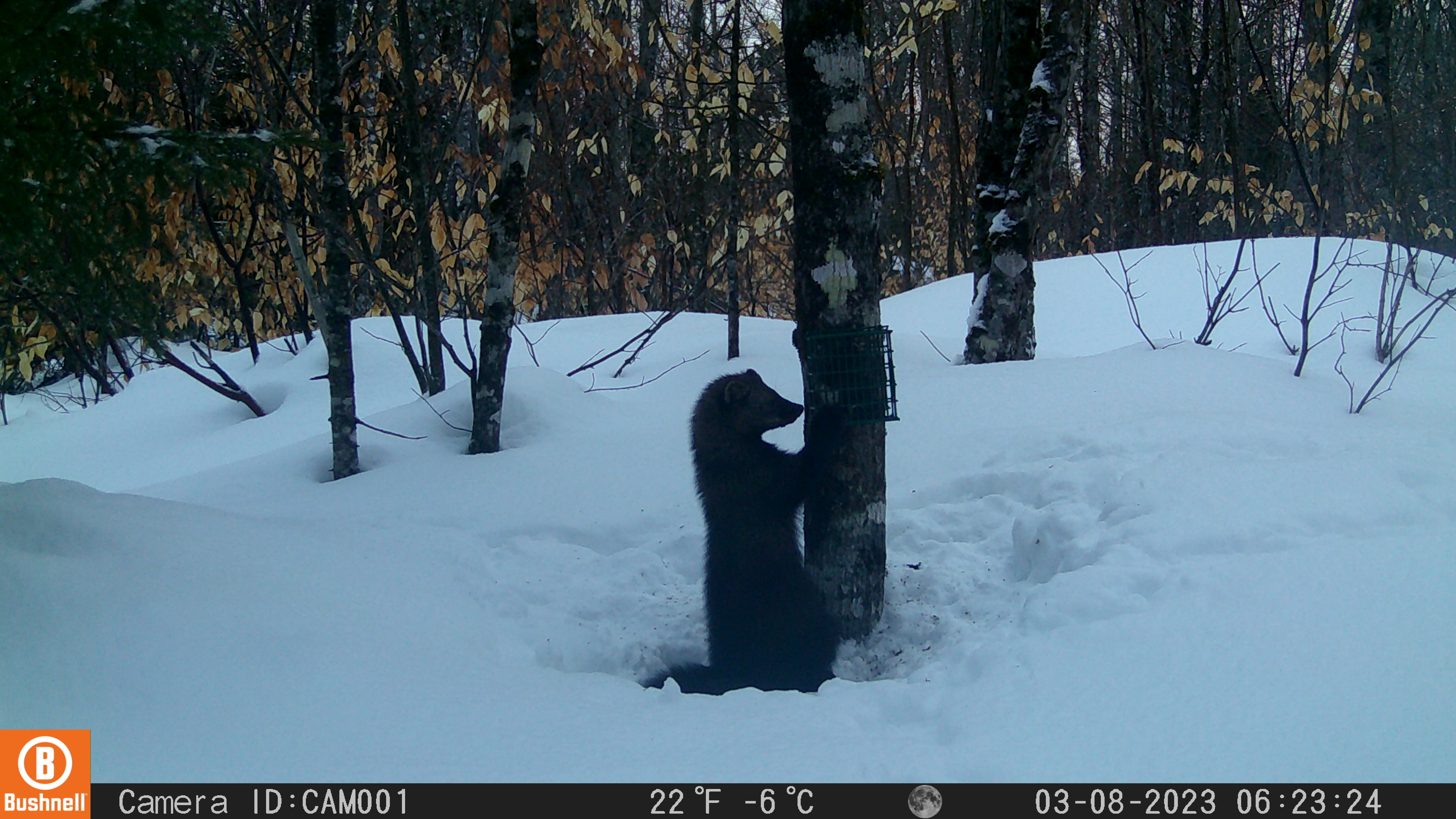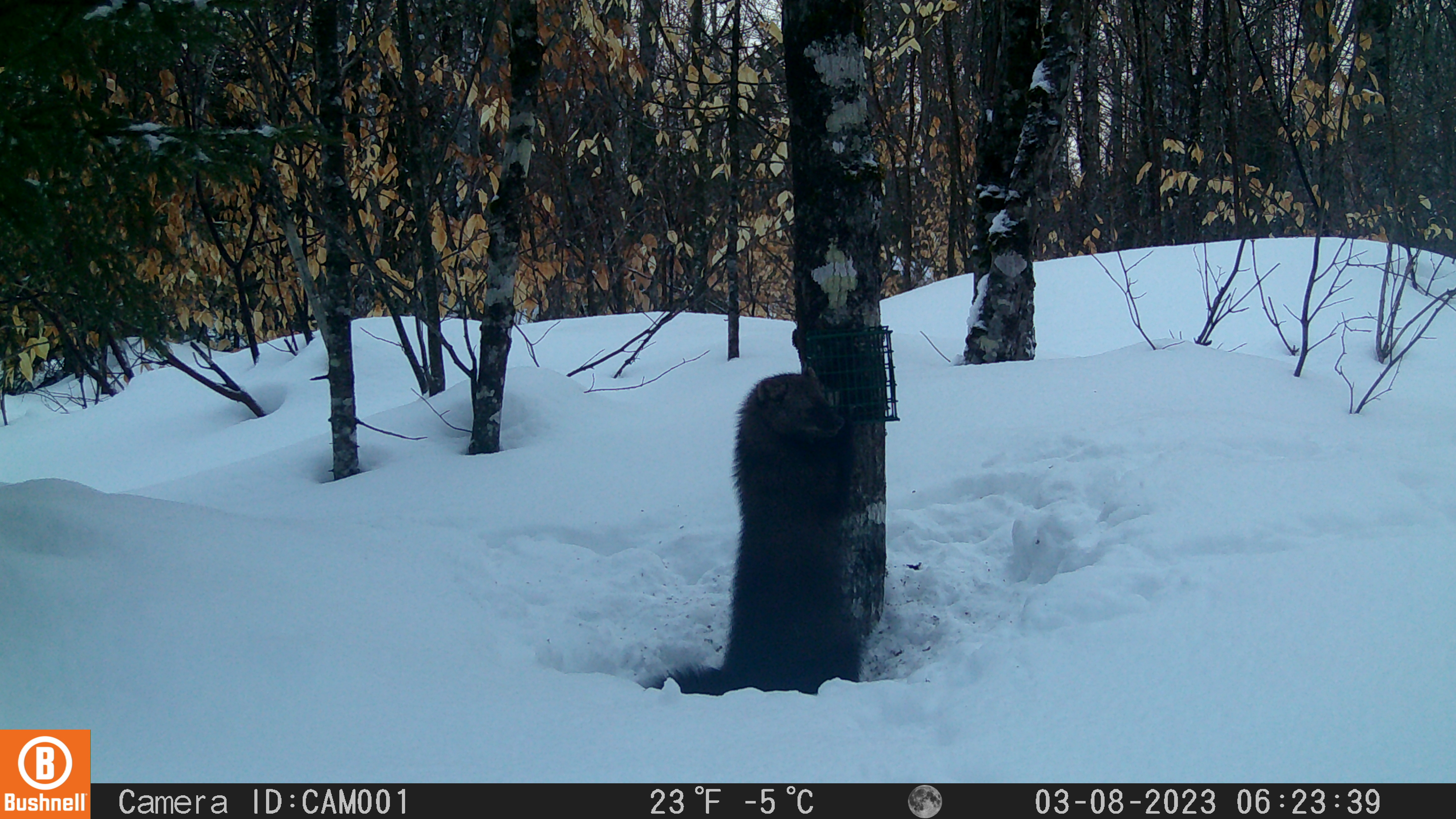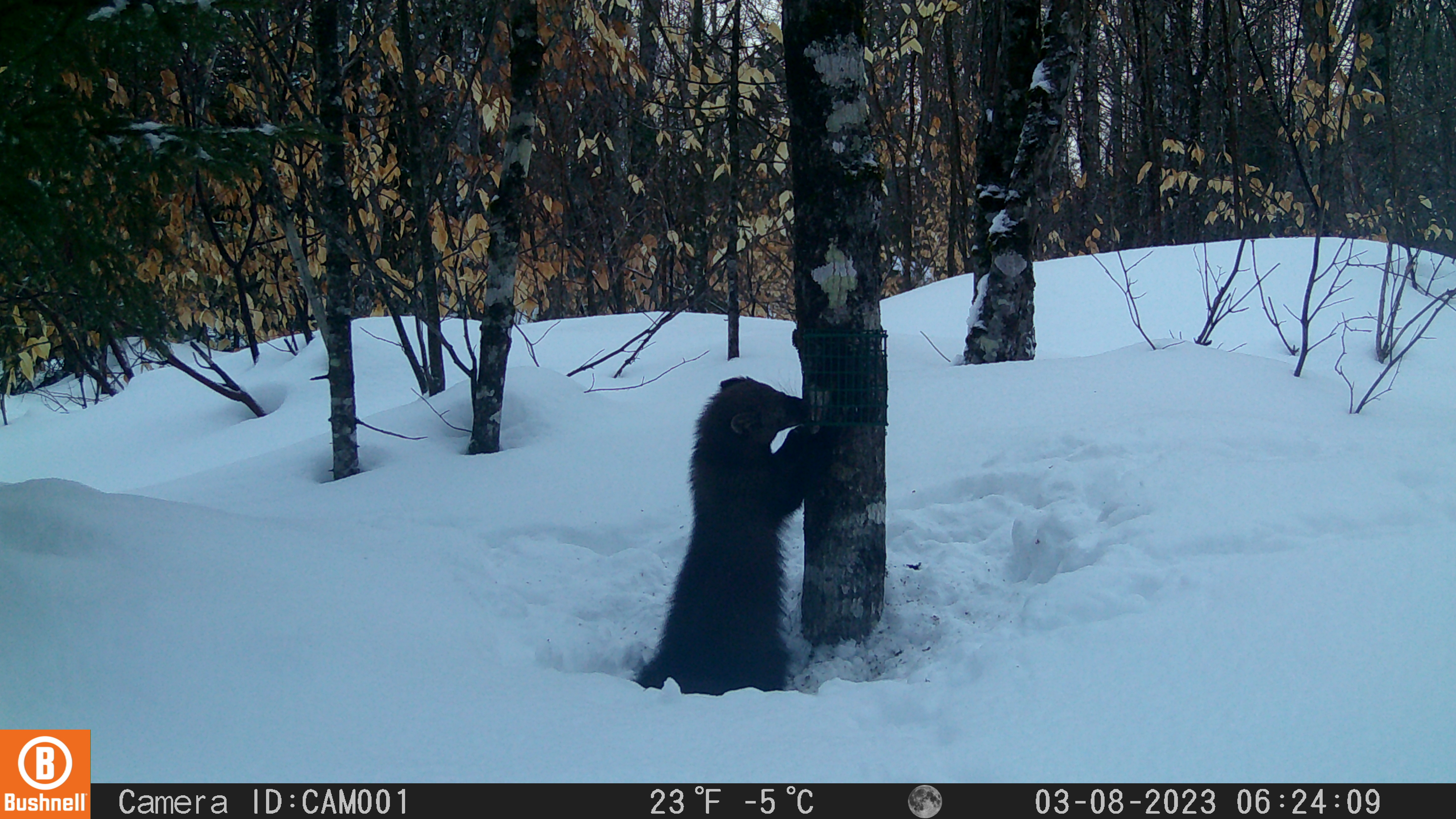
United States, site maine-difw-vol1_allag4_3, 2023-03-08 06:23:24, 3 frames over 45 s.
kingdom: Animalia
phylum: Chordata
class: Mammalia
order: Carnivora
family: Mustelidae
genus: Pekania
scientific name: Pekania pennanti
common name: fisher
Fisher (Pekania pennanti).